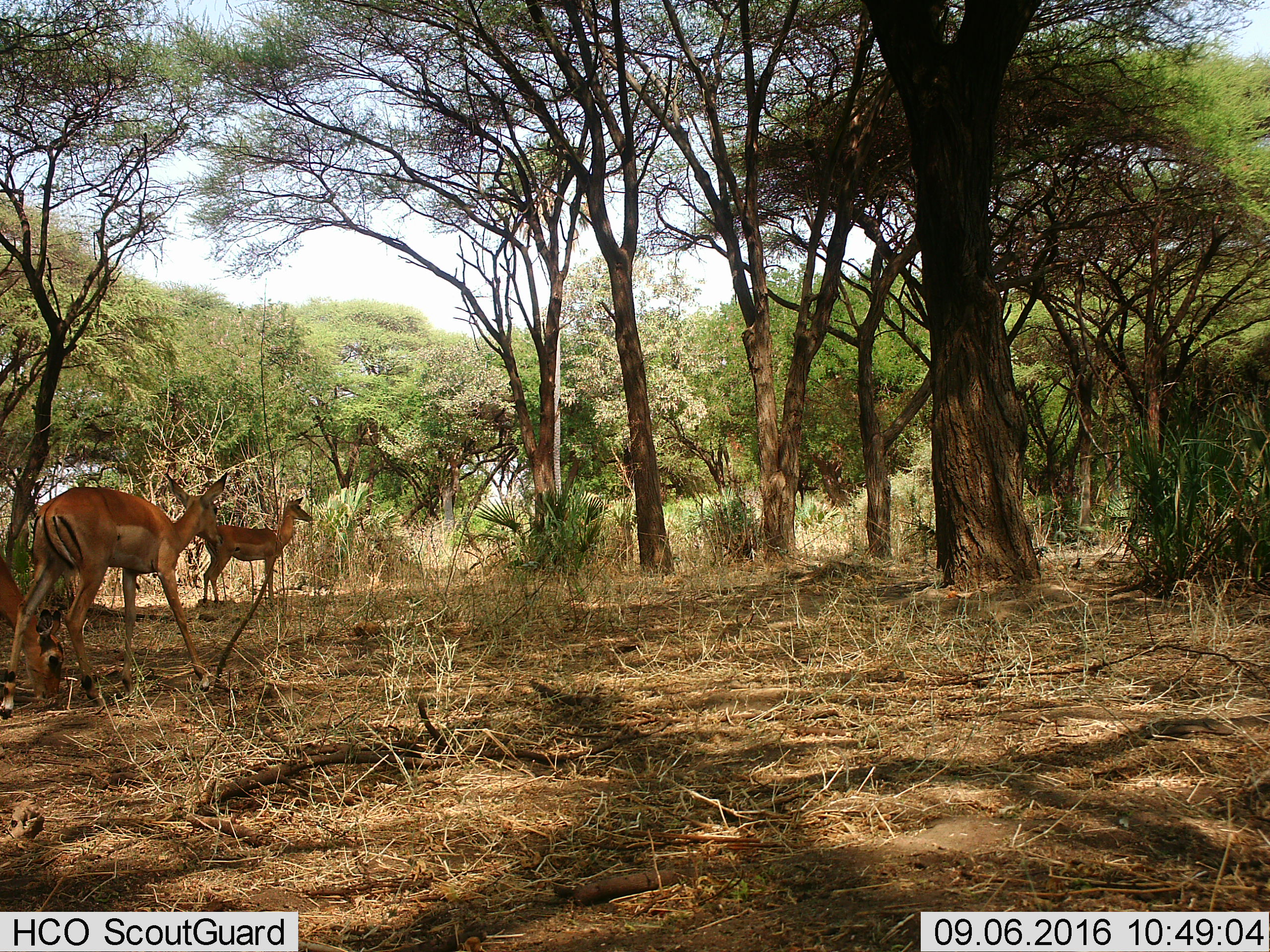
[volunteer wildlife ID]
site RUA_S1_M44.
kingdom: Animalia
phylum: Chordata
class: Mammalia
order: Artiodactyla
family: Bovidae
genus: Aepyceros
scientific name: Aepyceros melampus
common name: impala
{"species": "impala (Aepyceros melampus)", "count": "3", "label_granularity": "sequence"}